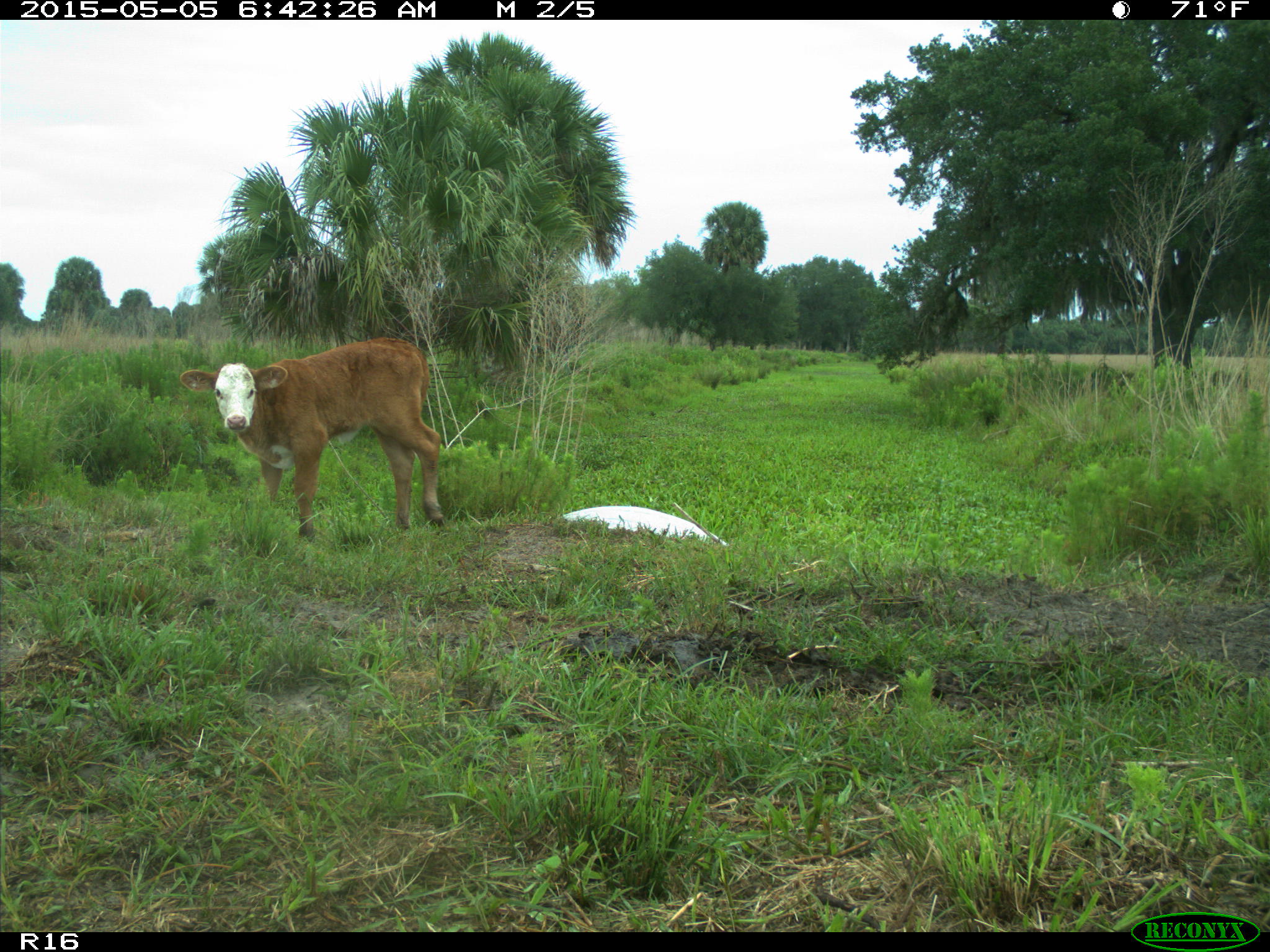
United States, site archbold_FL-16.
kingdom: Animalia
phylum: Chordata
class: Mammalia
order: Artiodactyla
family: Bovidae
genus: Bos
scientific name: Bos taurus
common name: domestic cow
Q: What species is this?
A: Bos taurus (domestic cow).